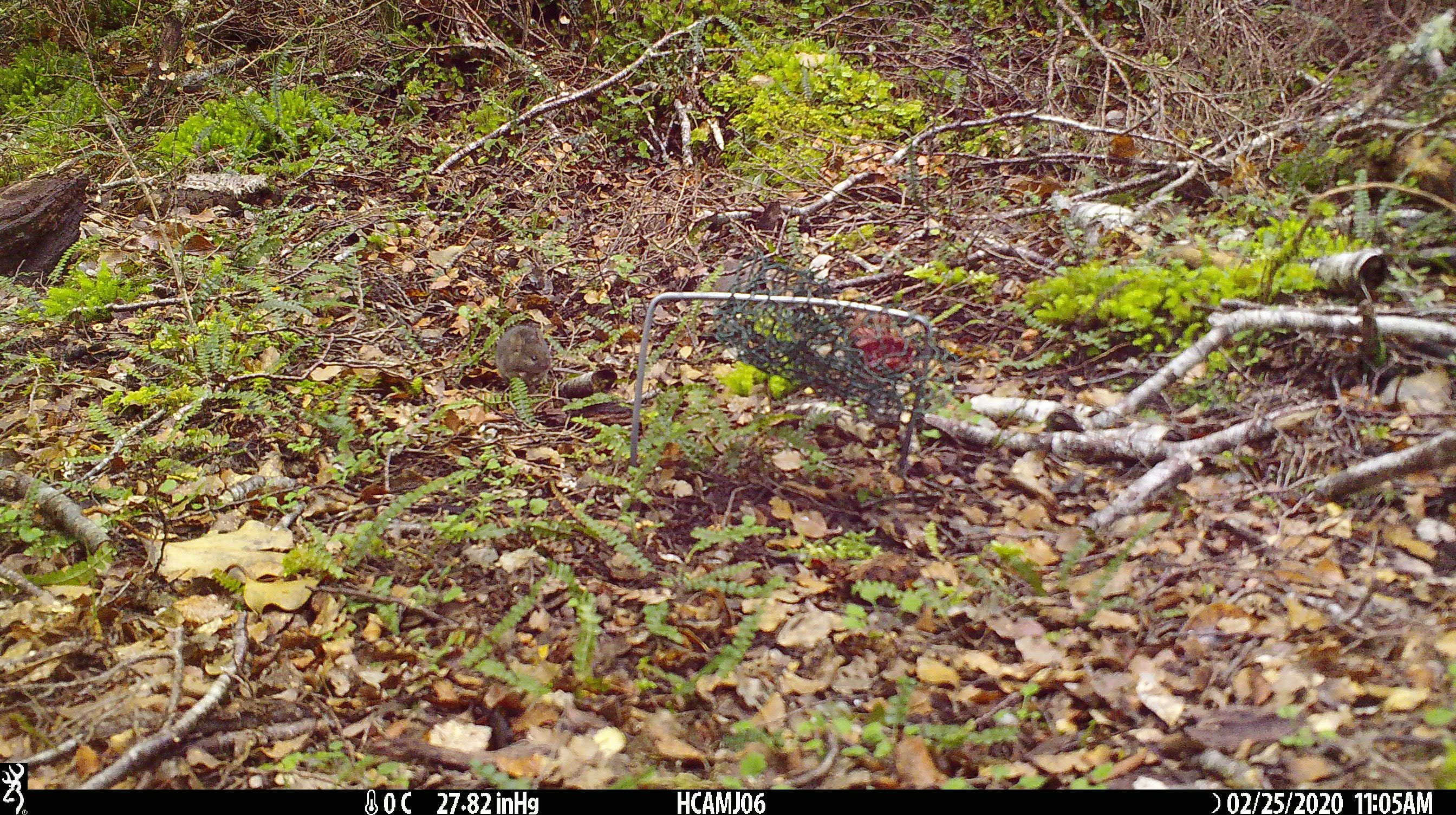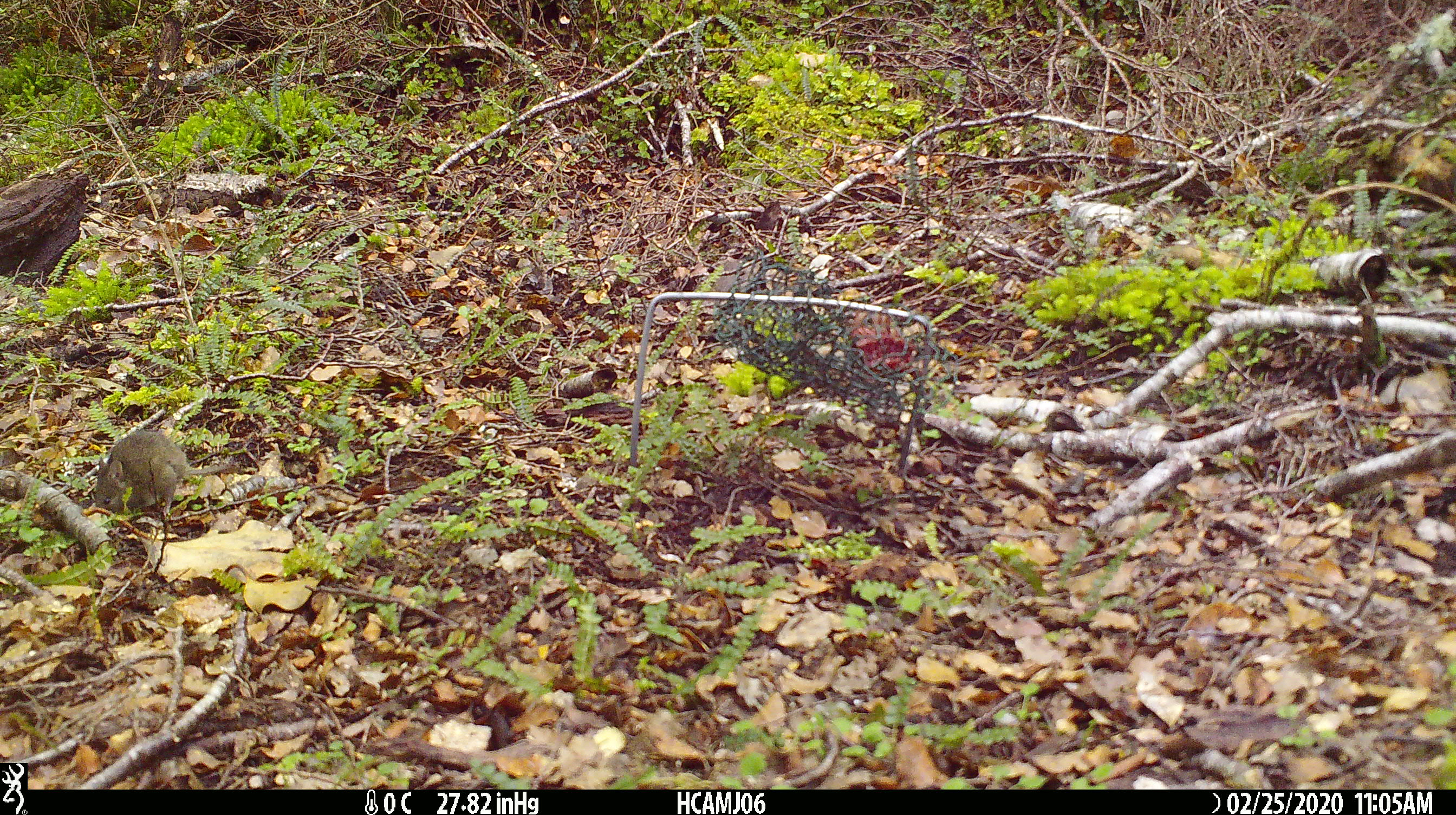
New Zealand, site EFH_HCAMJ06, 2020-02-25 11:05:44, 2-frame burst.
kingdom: Animalia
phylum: Chordata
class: Mammalia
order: Rodentia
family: Muridae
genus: Mus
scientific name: Mus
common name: mouse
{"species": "mouse (Mus)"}